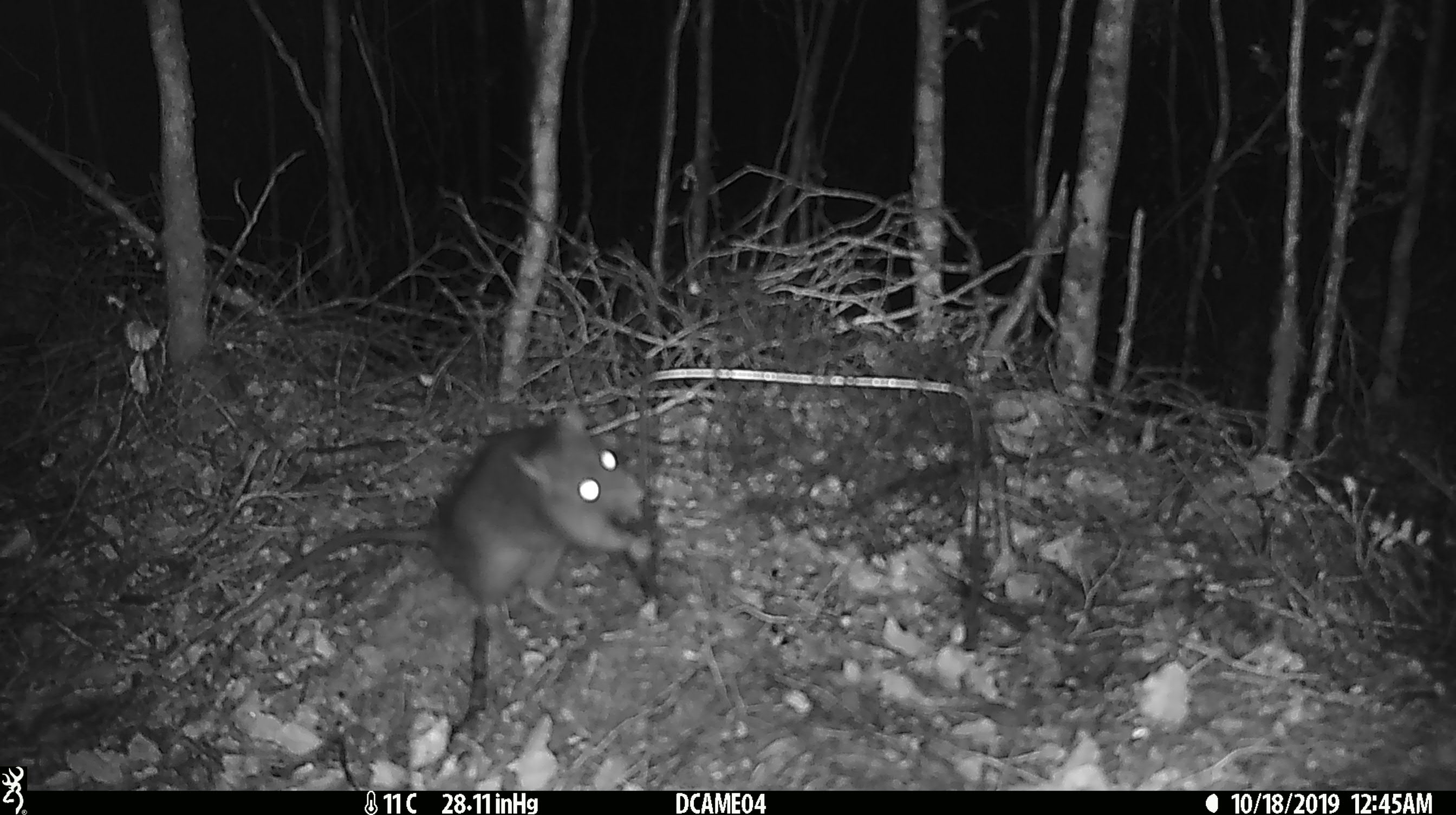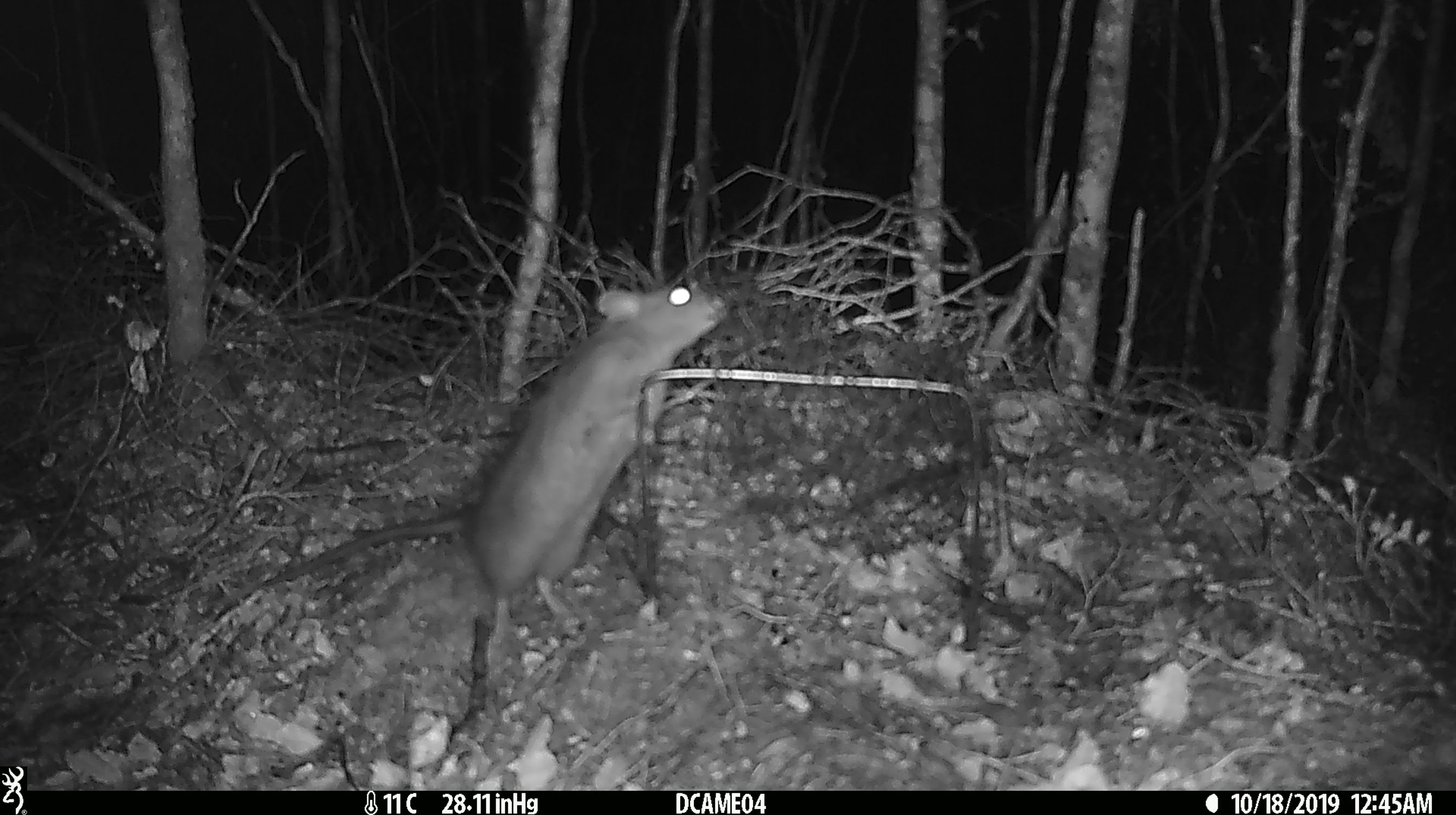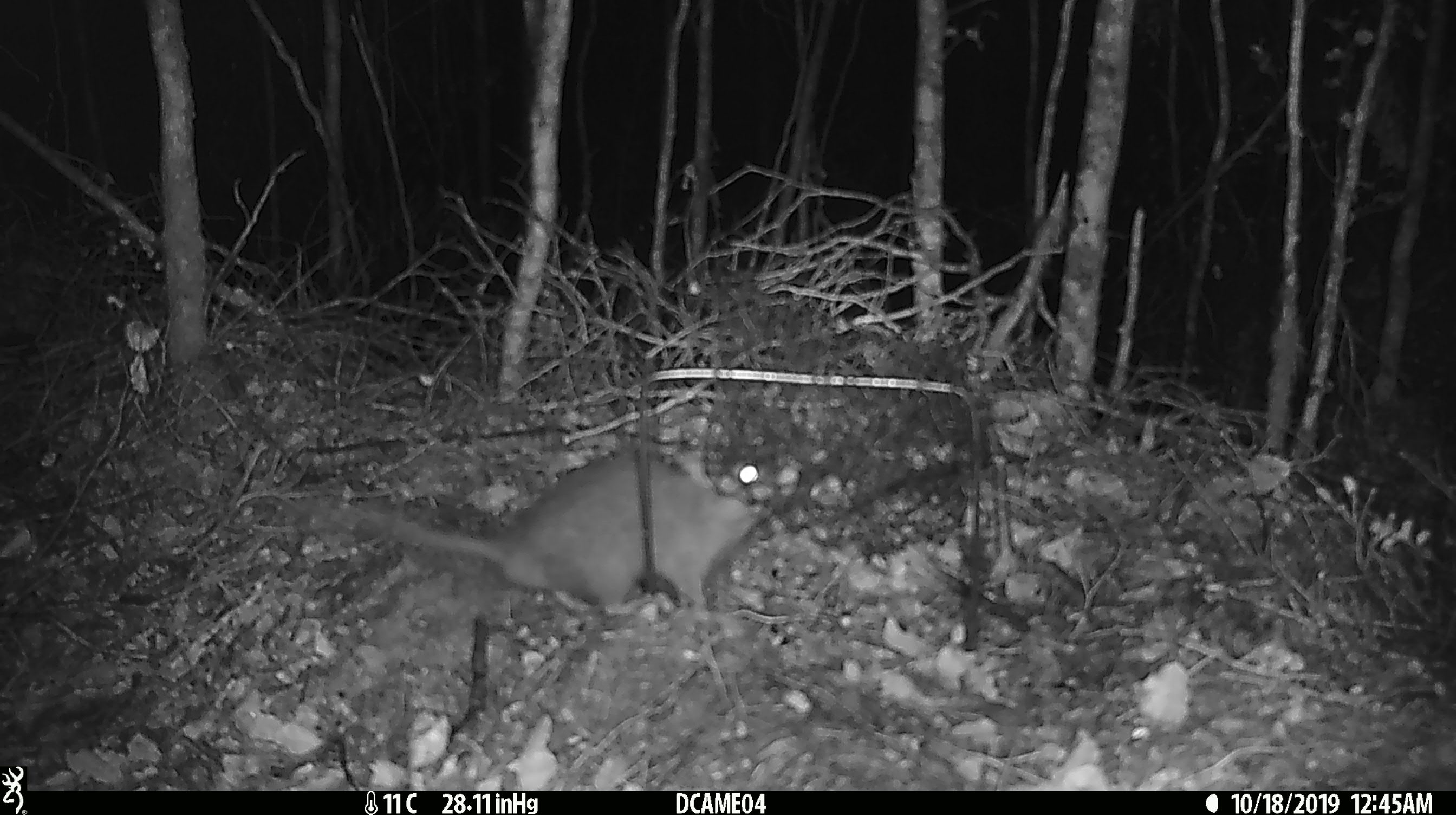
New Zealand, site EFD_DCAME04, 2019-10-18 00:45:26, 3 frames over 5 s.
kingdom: Animalia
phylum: Chordata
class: Mammalia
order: Rodentia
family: Muridae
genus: Rattus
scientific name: Rattus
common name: rat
Rat (Rattus).